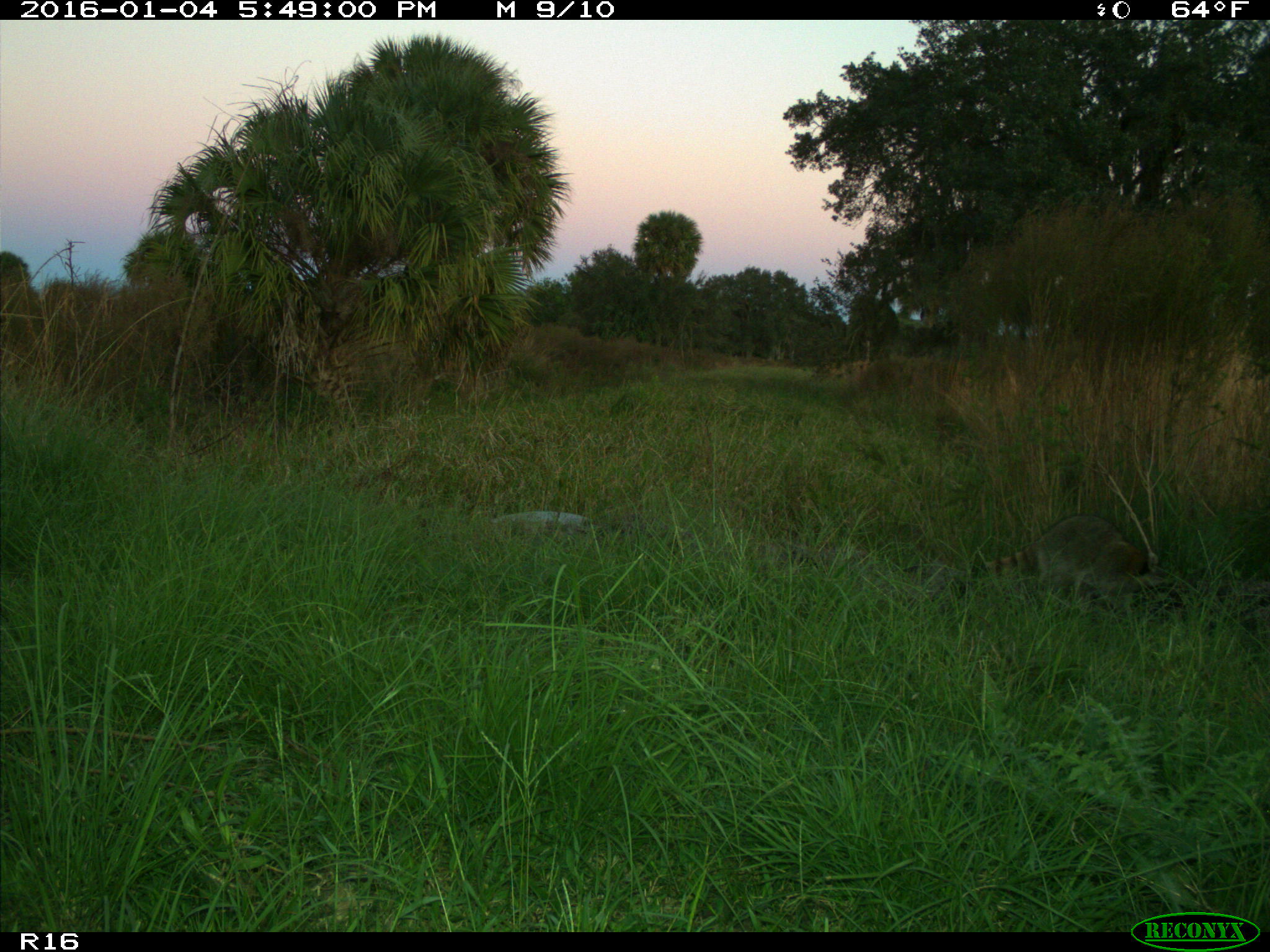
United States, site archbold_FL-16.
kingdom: Animalia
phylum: Chordata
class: Mammalia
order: Carnivora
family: Procyonidae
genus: Procyon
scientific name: Procyon lotor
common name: common raccoon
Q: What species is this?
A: Procyon lotor (common raccoon).